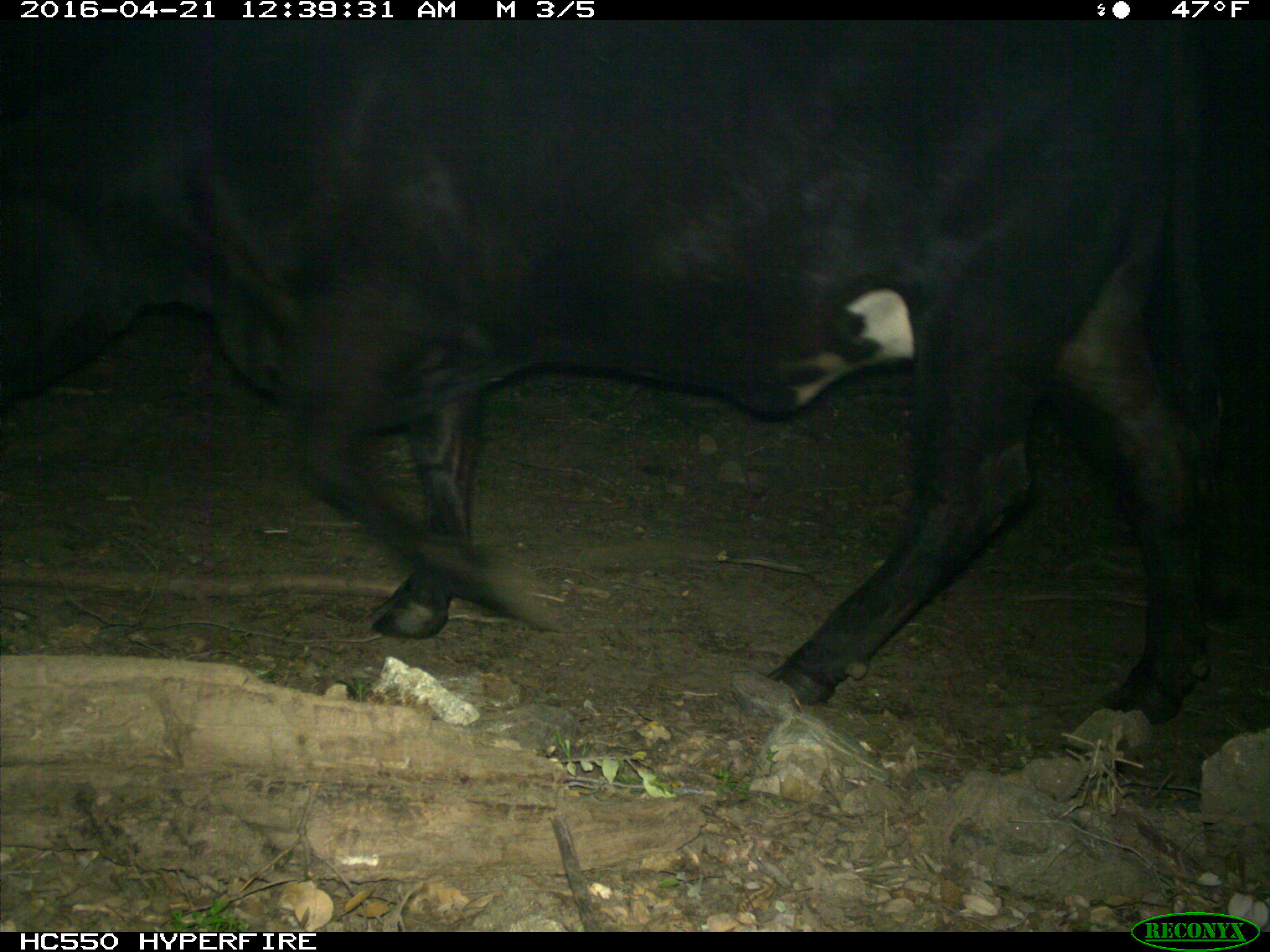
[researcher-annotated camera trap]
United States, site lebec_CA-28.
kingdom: Animalia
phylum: Chordata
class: Mammalia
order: Artiodactyla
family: Bovidae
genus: Bos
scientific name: Bos taurus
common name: domestic cow